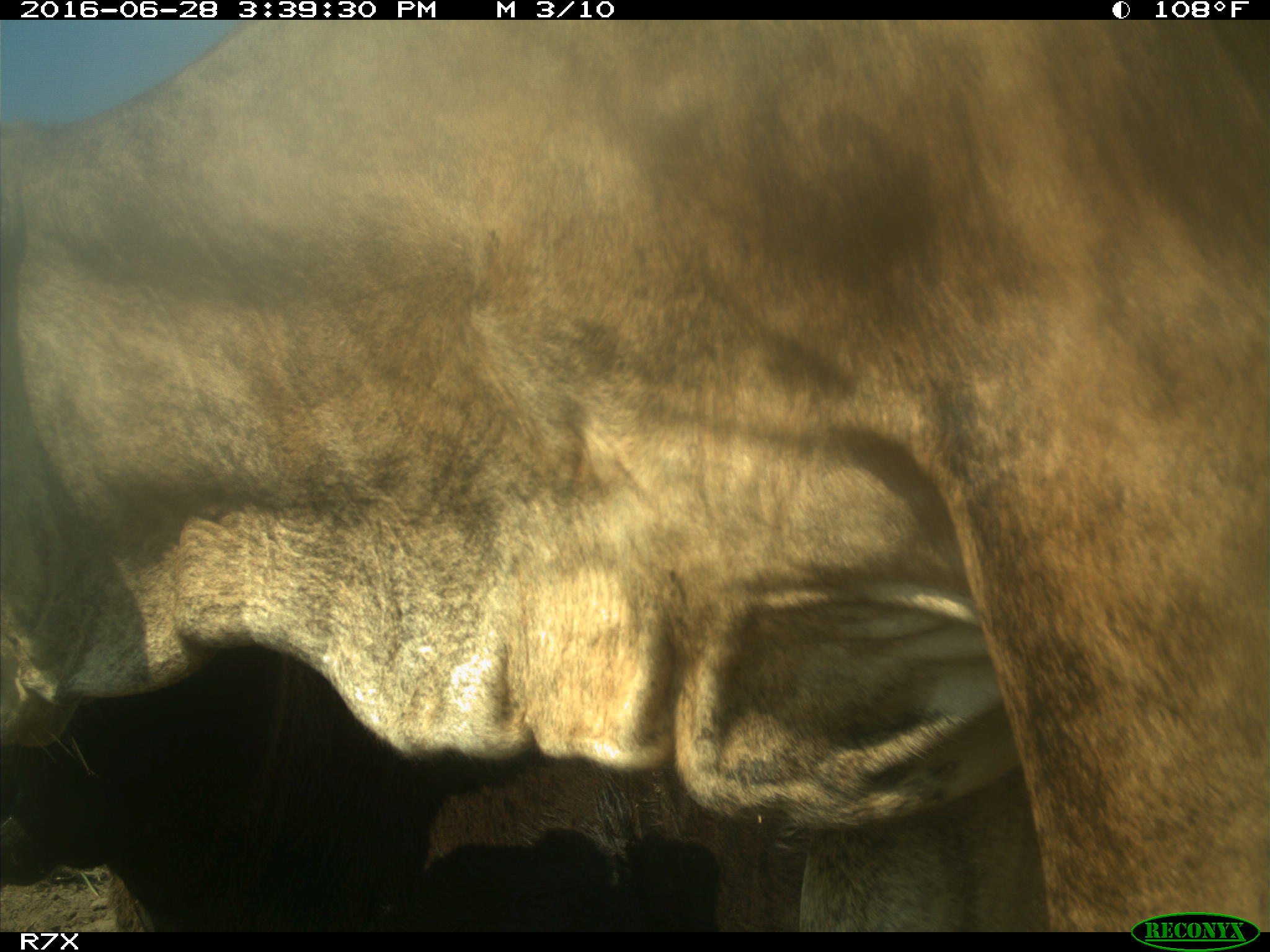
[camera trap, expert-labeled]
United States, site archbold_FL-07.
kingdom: Animalia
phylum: Chordata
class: Mammalia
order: Artiodactyla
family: Bovidae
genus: Bos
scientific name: Bos taurus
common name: domestic cow